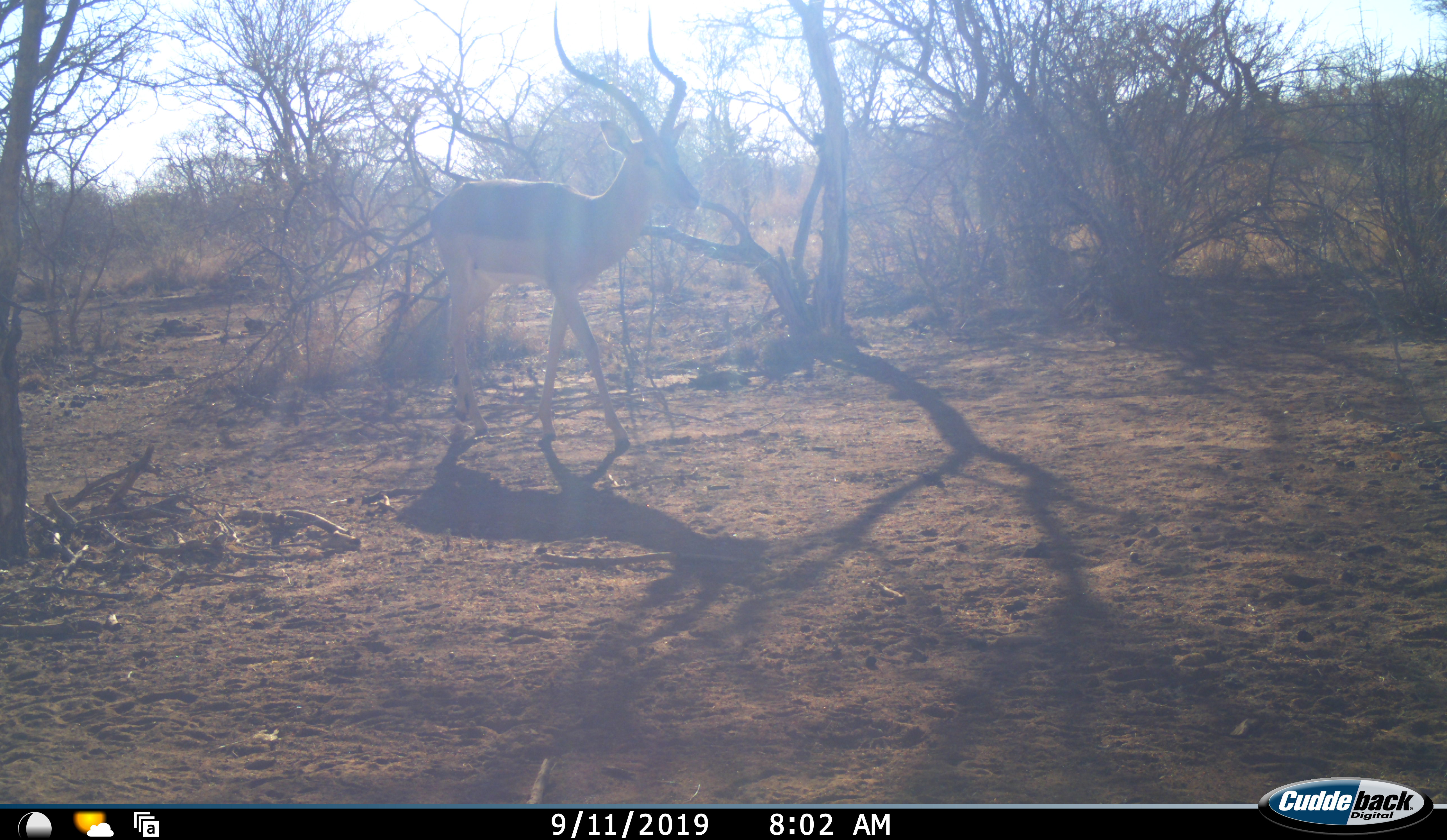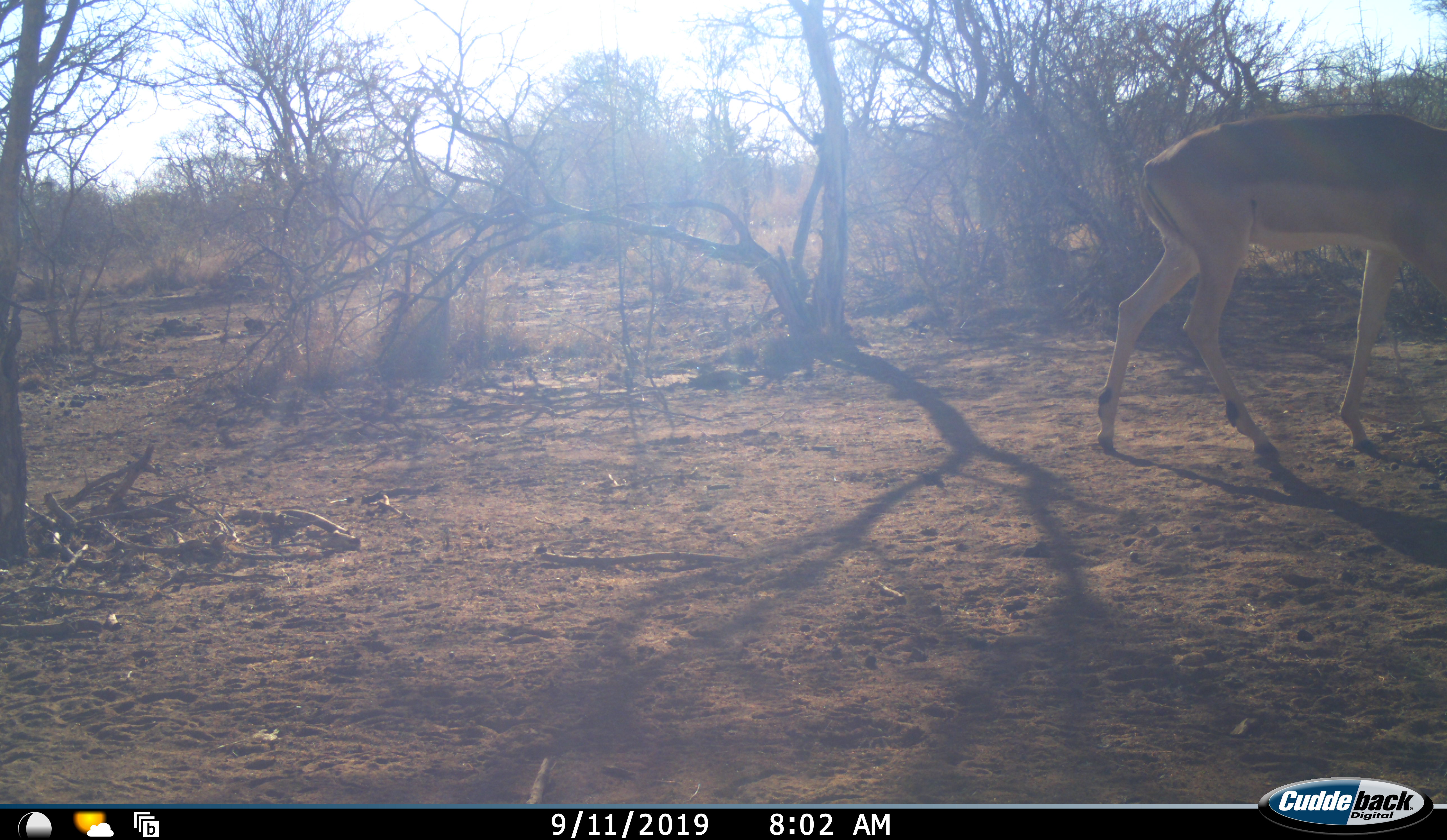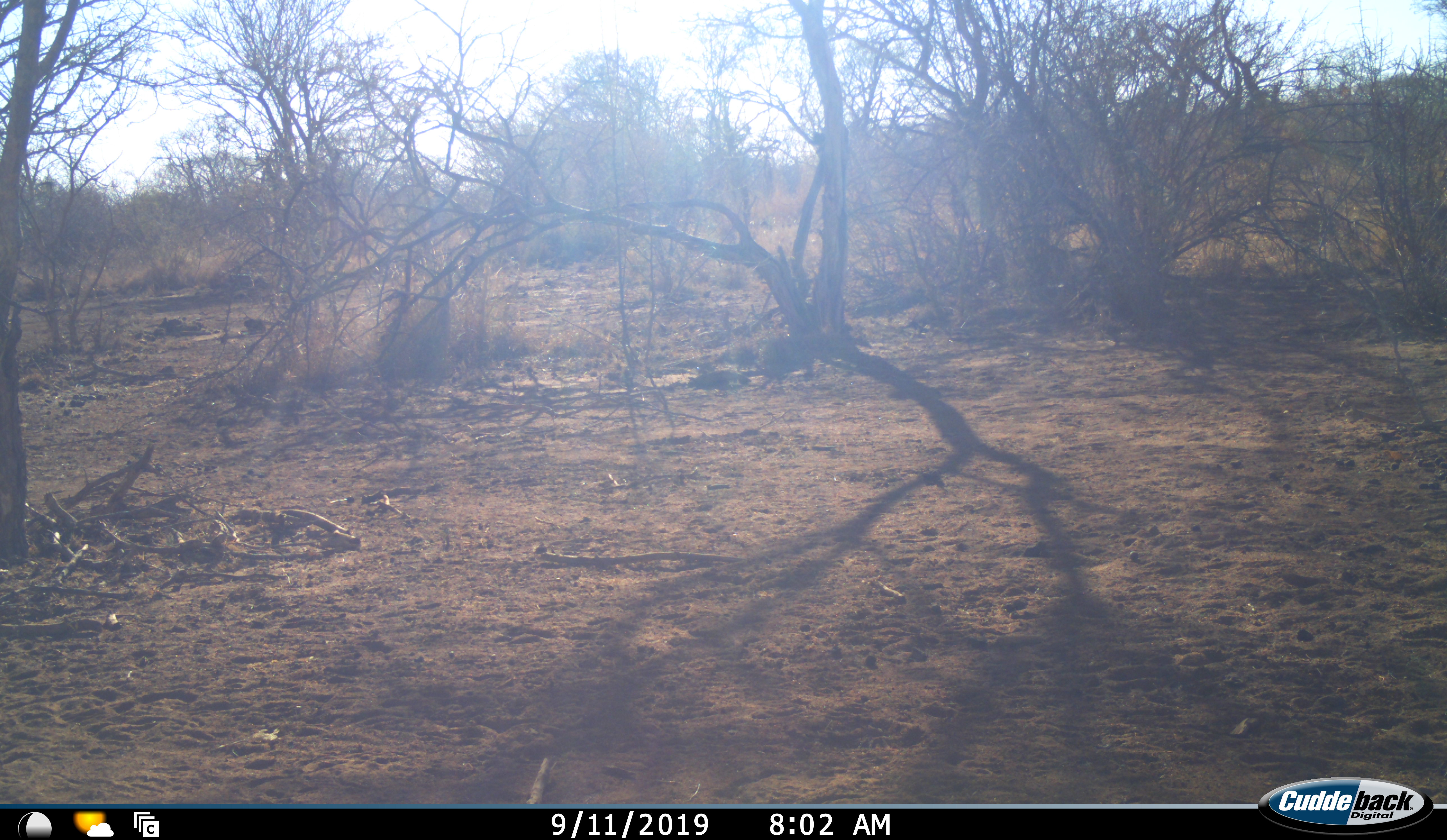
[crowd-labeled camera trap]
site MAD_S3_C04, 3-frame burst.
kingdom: Animalia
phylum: Chordata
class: Mammalia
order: Artiodactyla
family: Bovidae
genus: Aepyceros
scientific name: Aepyceros melampus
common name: impala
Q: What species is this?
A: Impala (Aepyceros melampus).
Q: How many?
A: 1.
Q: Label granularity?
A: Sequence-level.